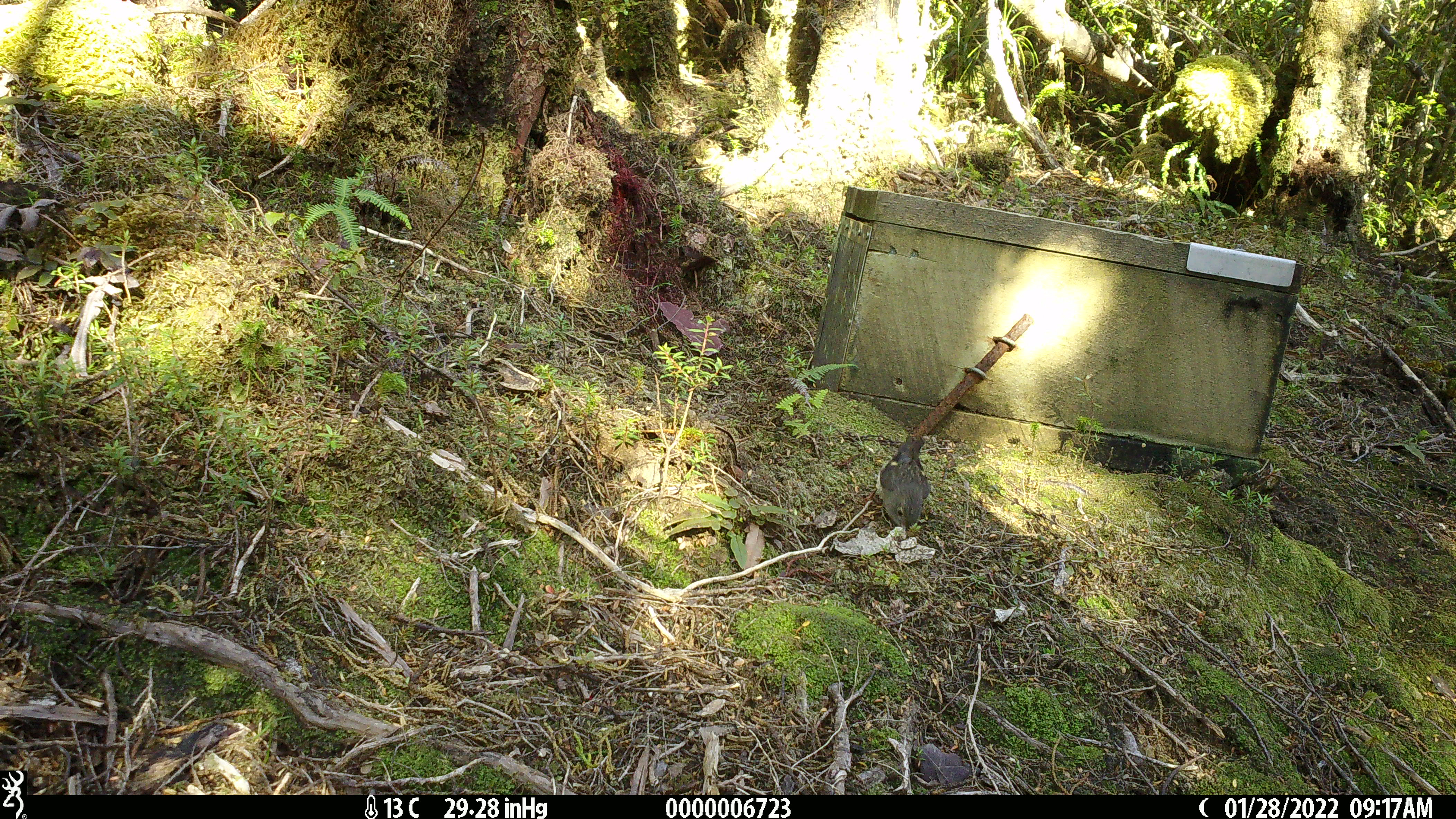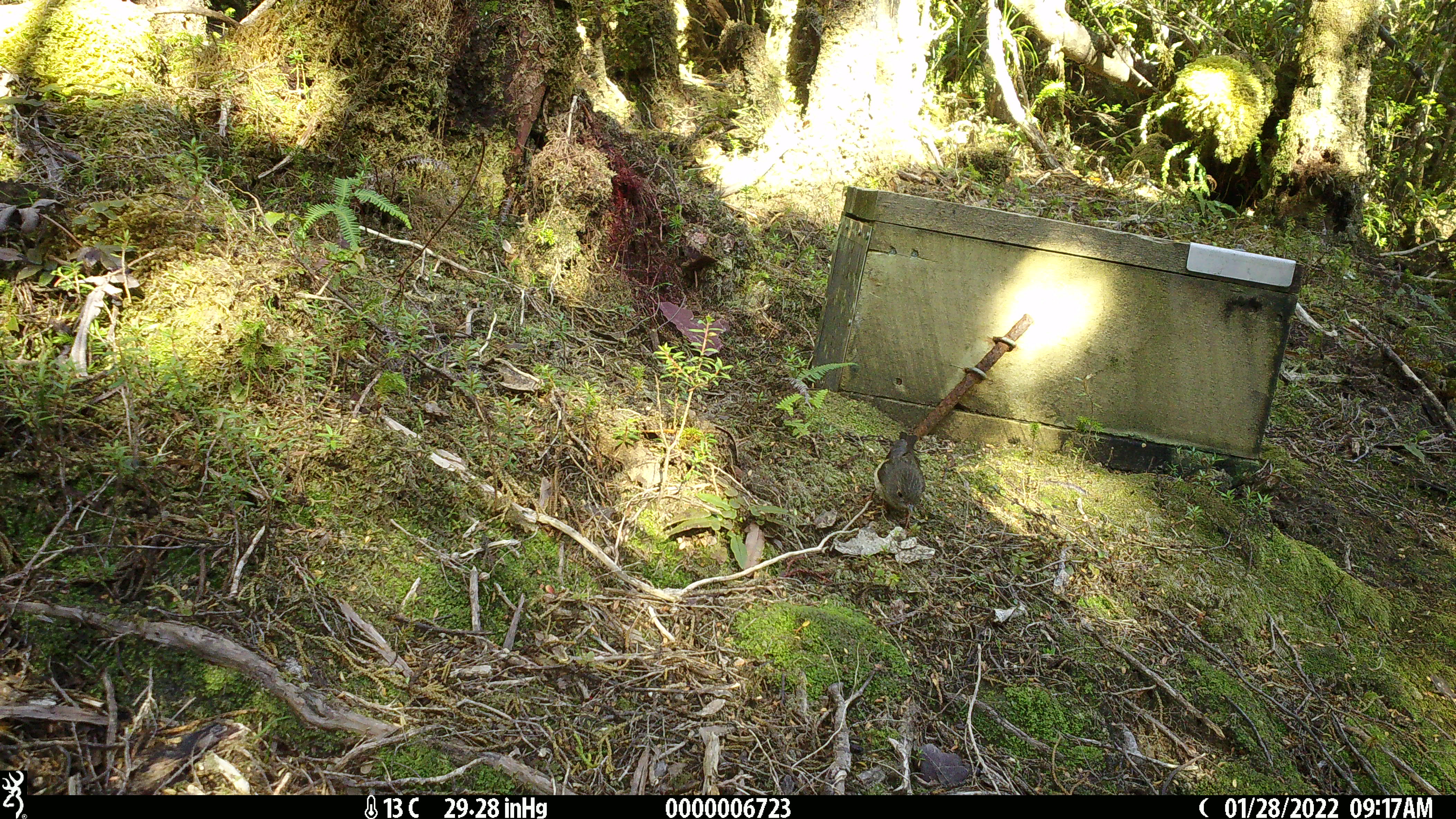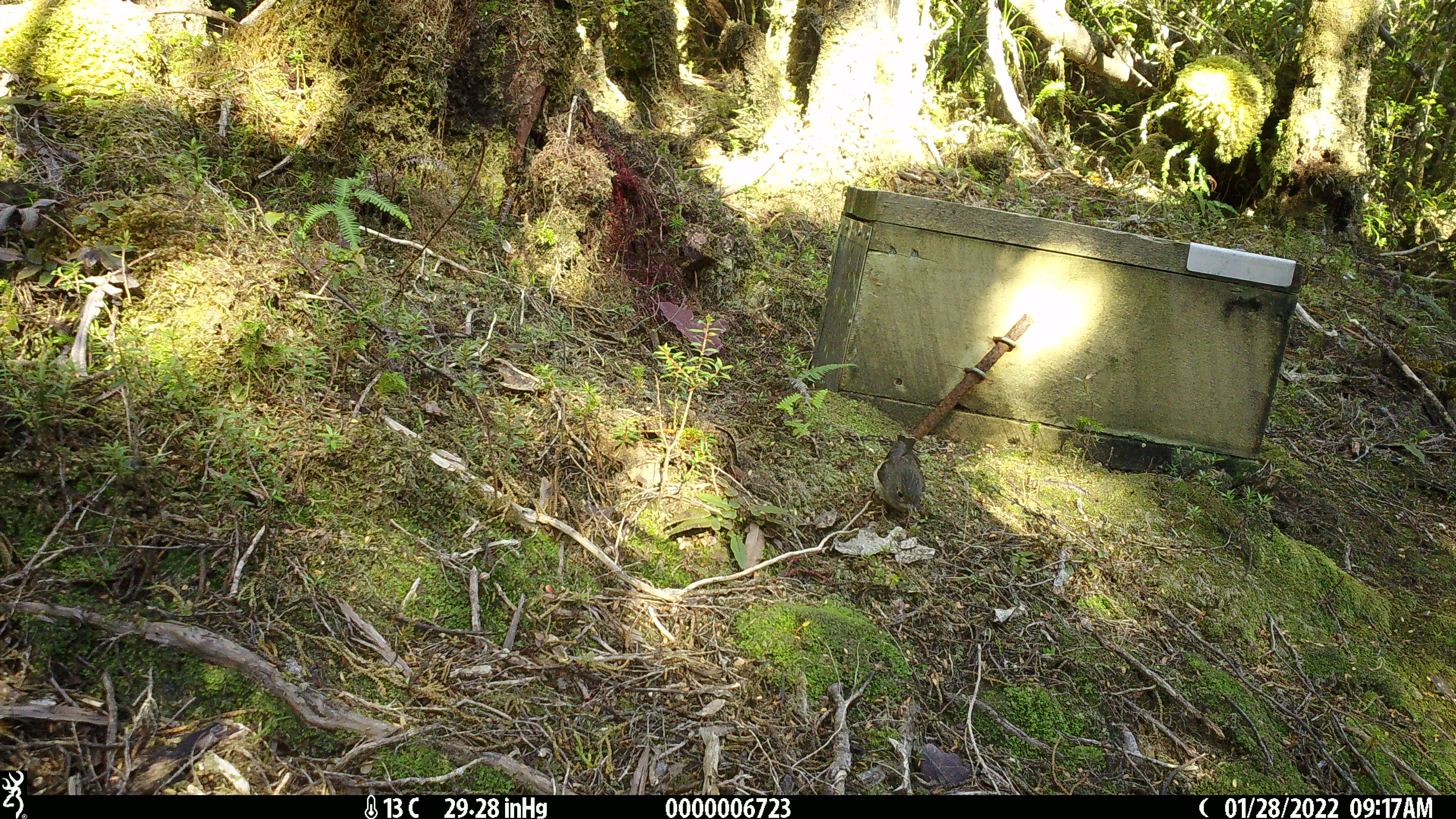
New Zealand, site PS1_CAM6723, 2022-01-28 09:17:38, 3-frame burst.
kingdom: Animalia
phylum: Chordata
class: Aves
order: Passeriformes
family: Petroicidae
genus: Petroica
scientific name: Petroica macrocephala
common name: tomtit